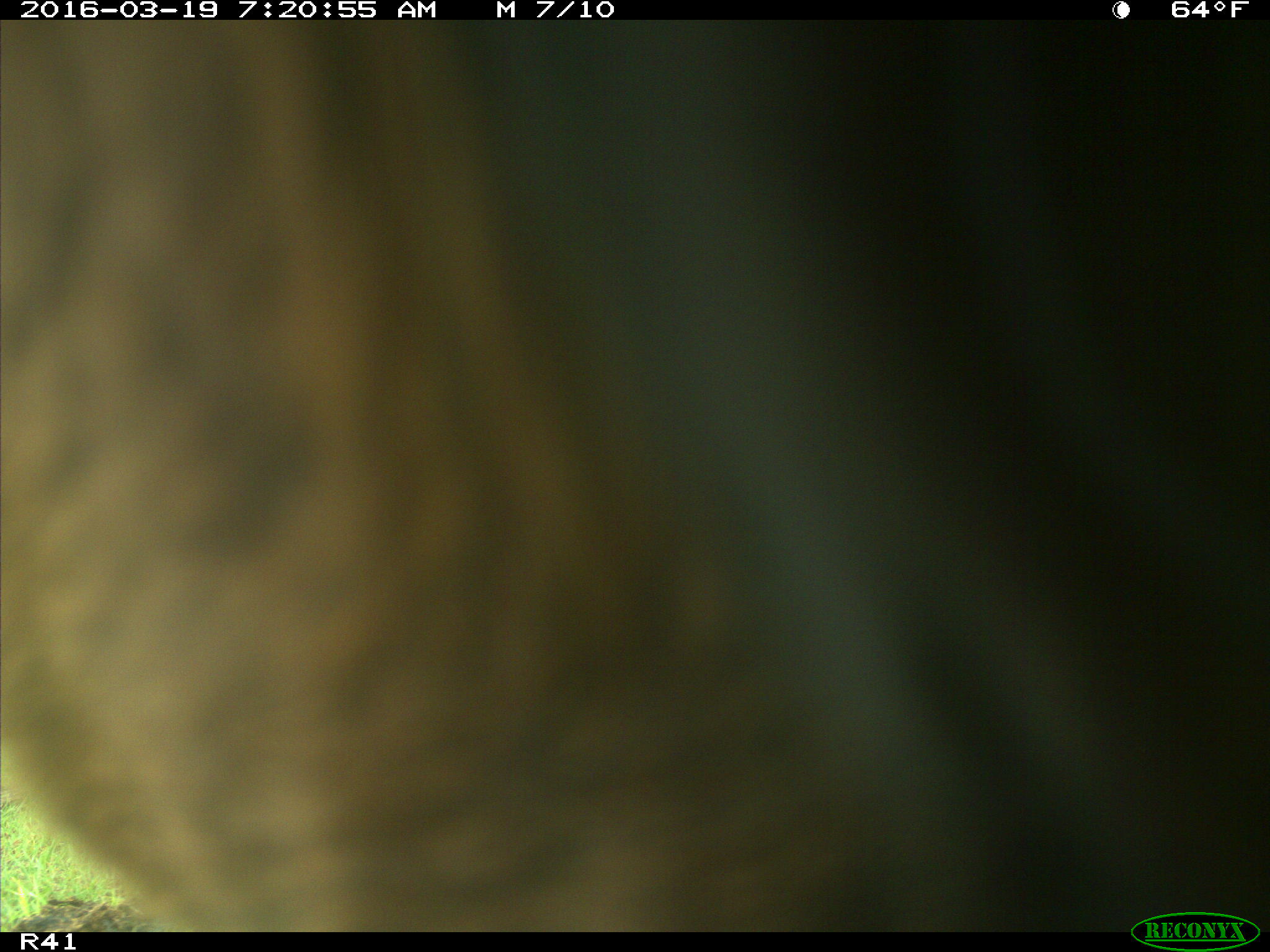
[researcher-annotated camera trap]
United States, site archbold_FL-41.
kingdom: Animalia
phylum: Chordata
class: Mammalia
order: Artiodactyla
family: Bovidae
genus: Bos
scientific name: Bos taurus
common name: domestic cow